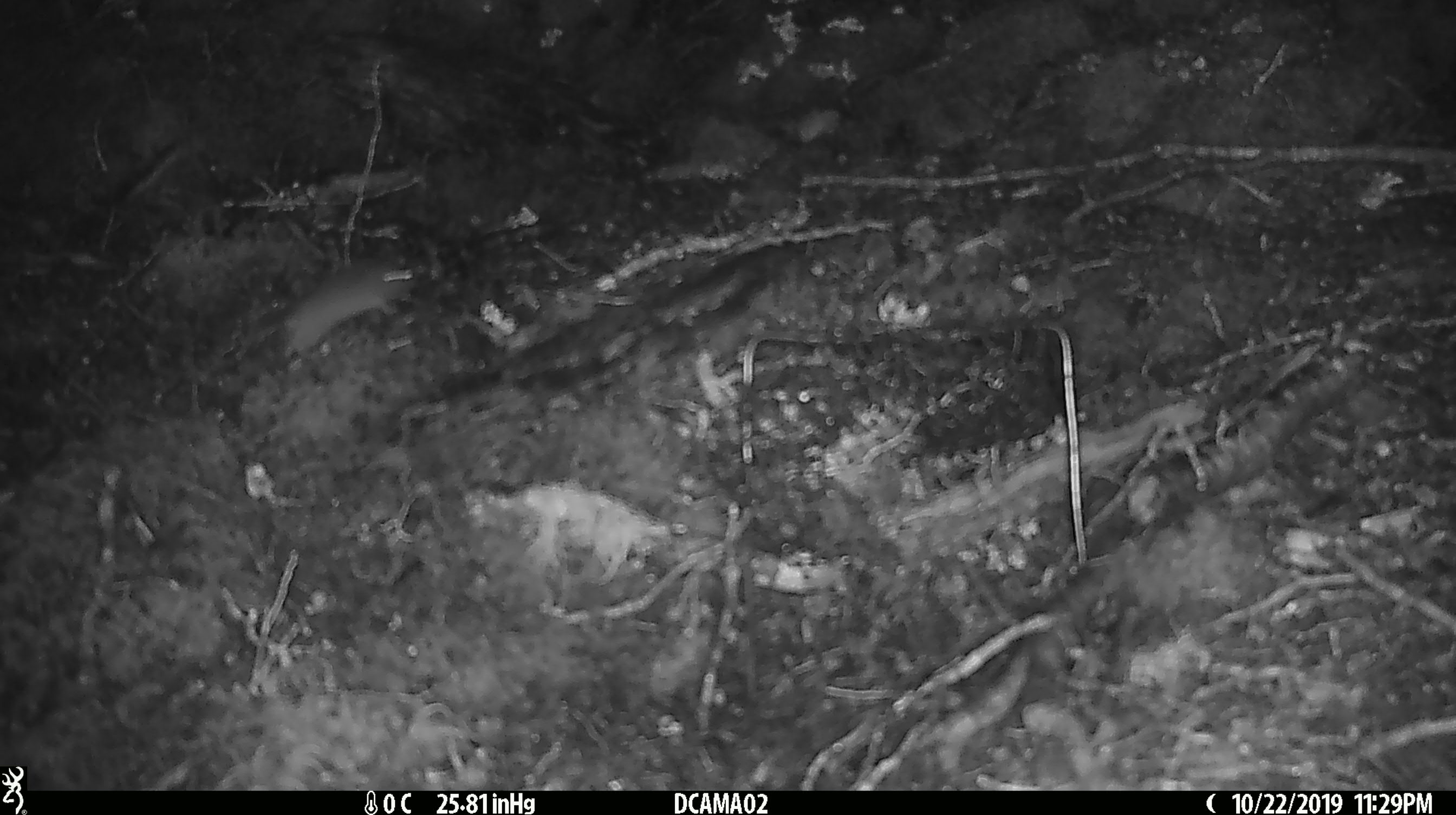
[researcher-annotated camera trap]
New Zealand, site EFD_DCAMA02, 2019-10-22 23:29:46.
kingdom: Animalia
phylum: Chordata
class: Mammalia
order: Rodentia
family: Muridae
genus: Mus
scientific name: Mus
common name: mouse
Mouse (Mus).